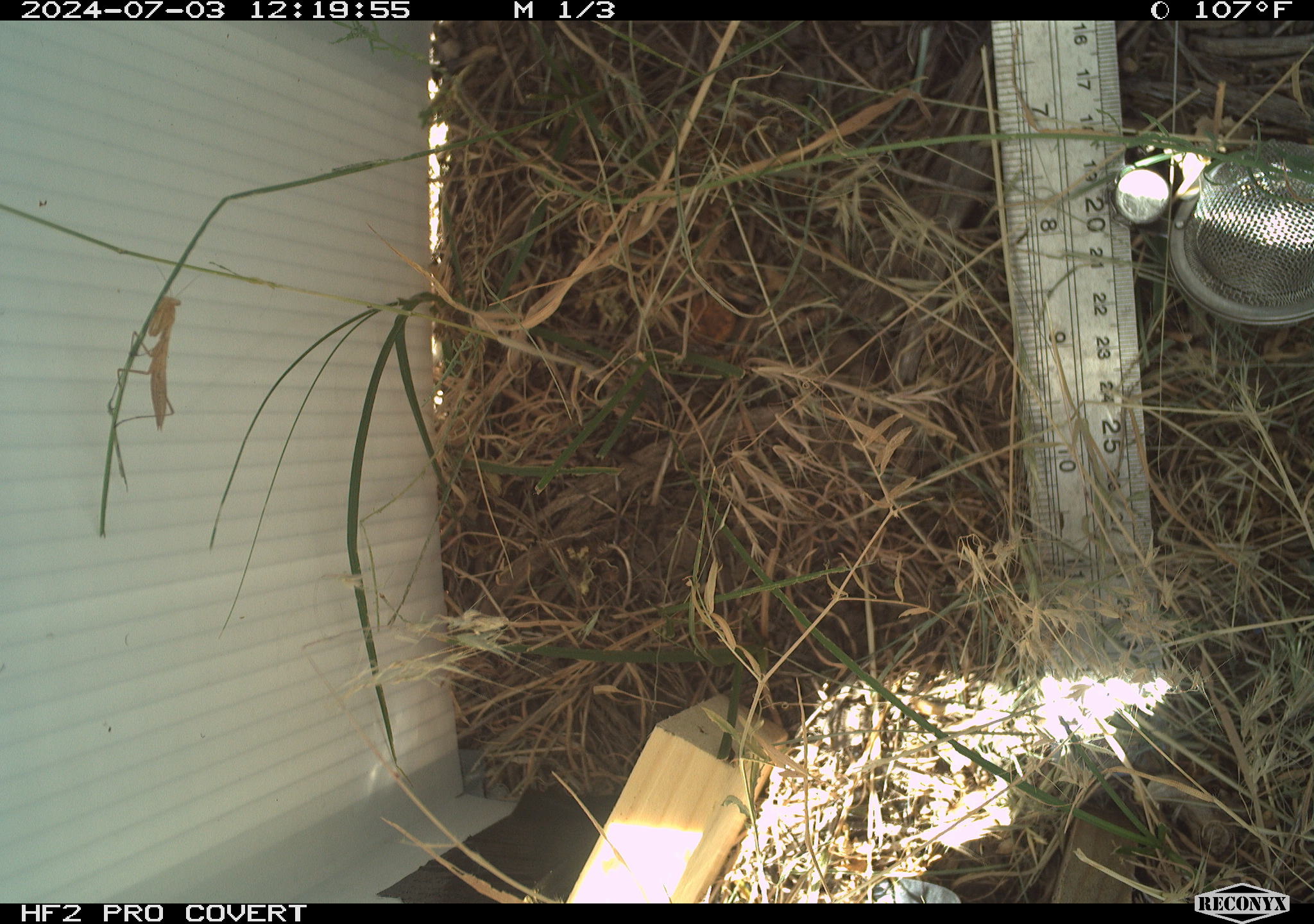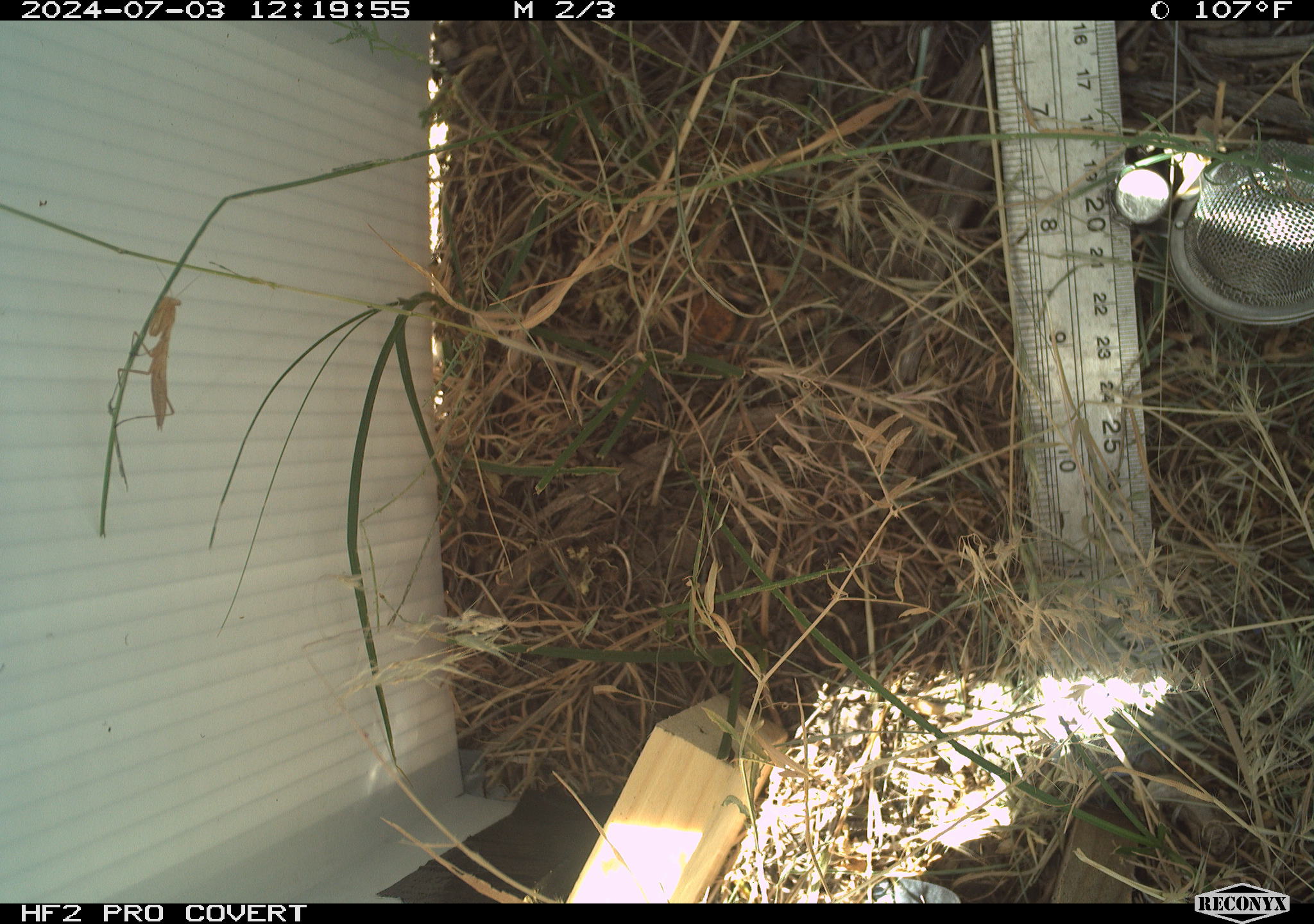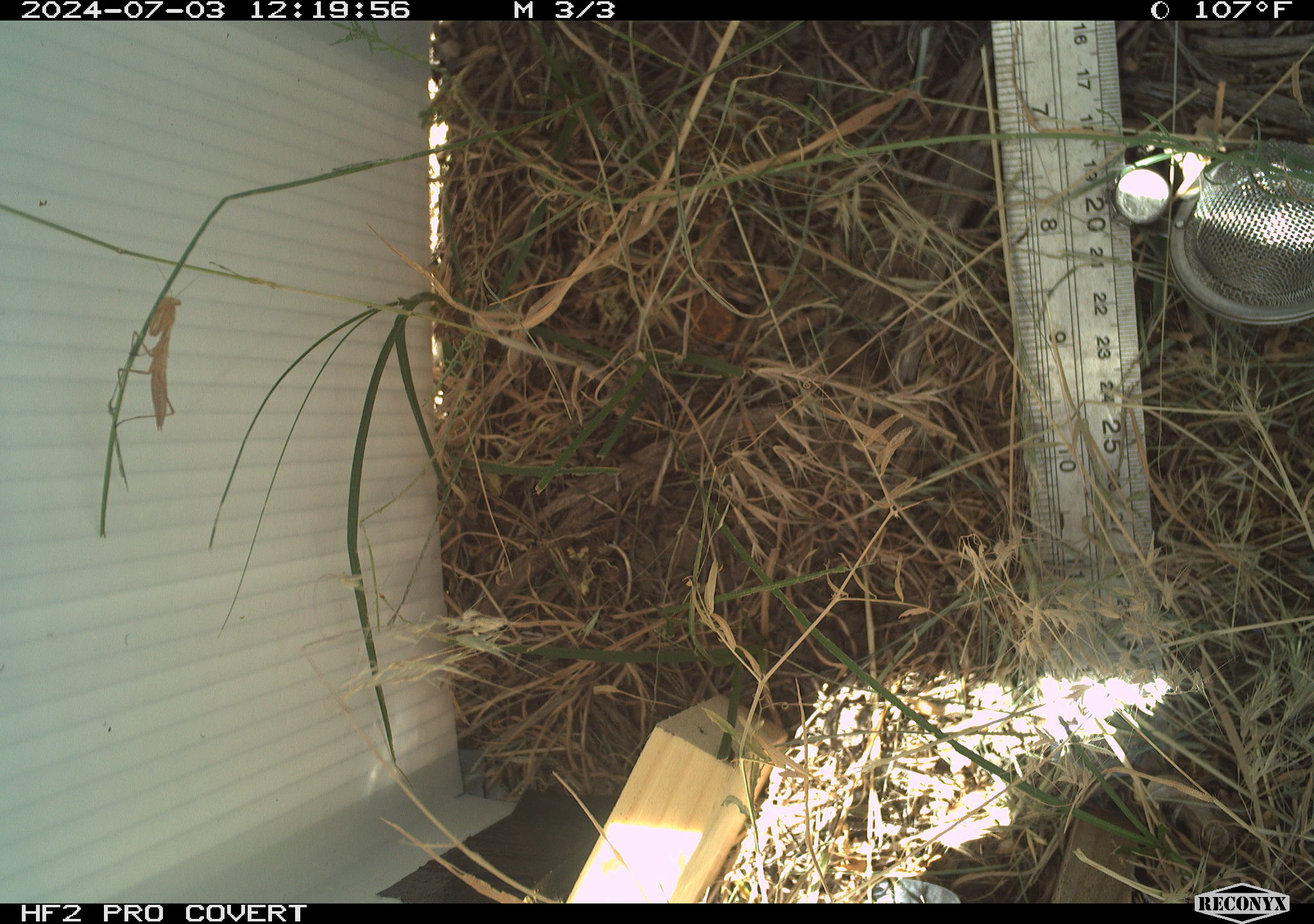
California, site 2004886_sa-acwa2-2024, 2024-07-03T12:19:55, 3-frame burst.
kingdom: Animalia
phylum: Arthropoda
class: Insecta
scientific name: Insecta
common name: insect